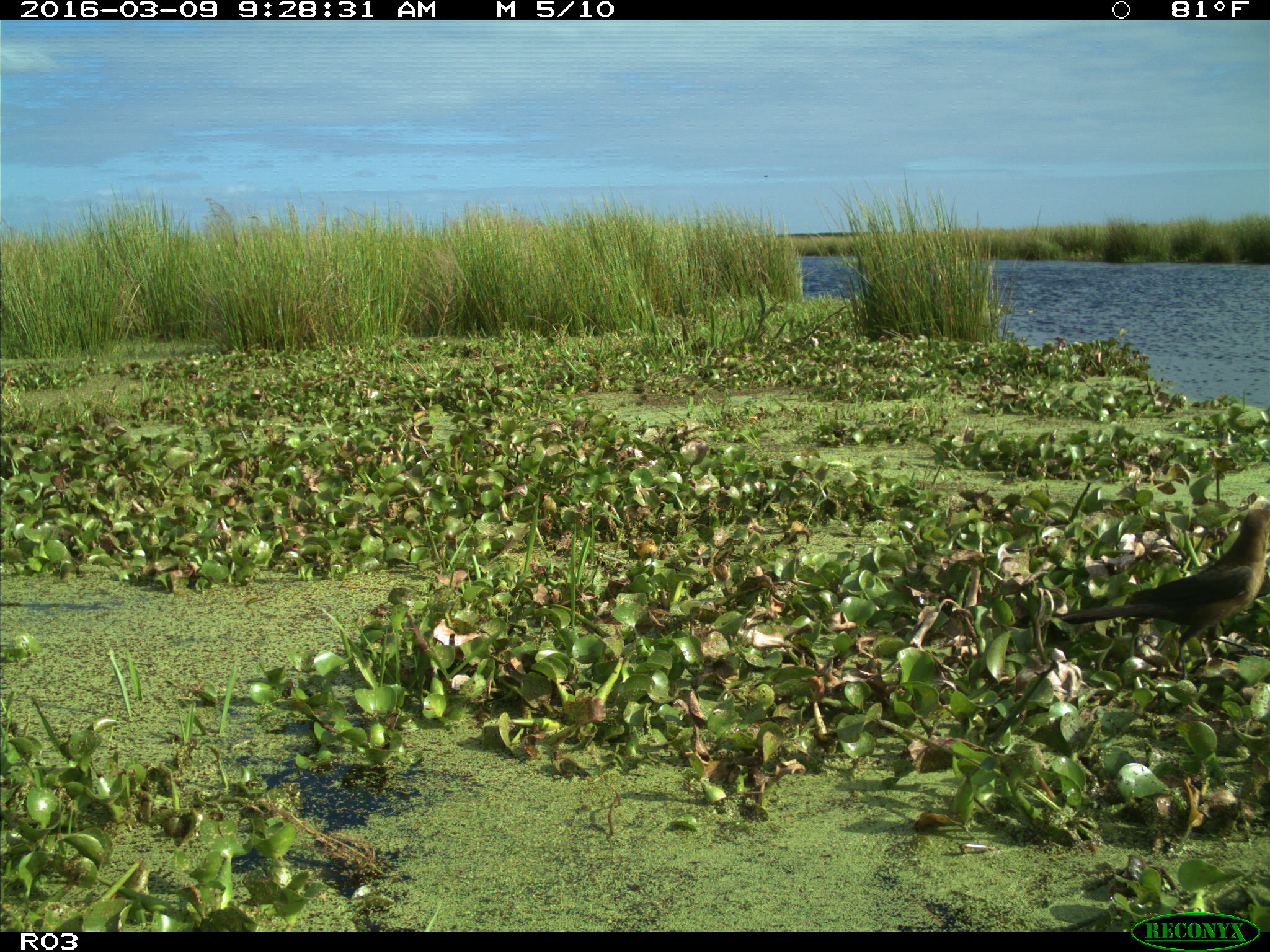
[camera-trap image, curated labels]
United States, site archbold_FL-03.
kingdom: Animalia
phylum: Chordata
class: Aves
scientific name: Aves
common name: birds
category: unidentified bird